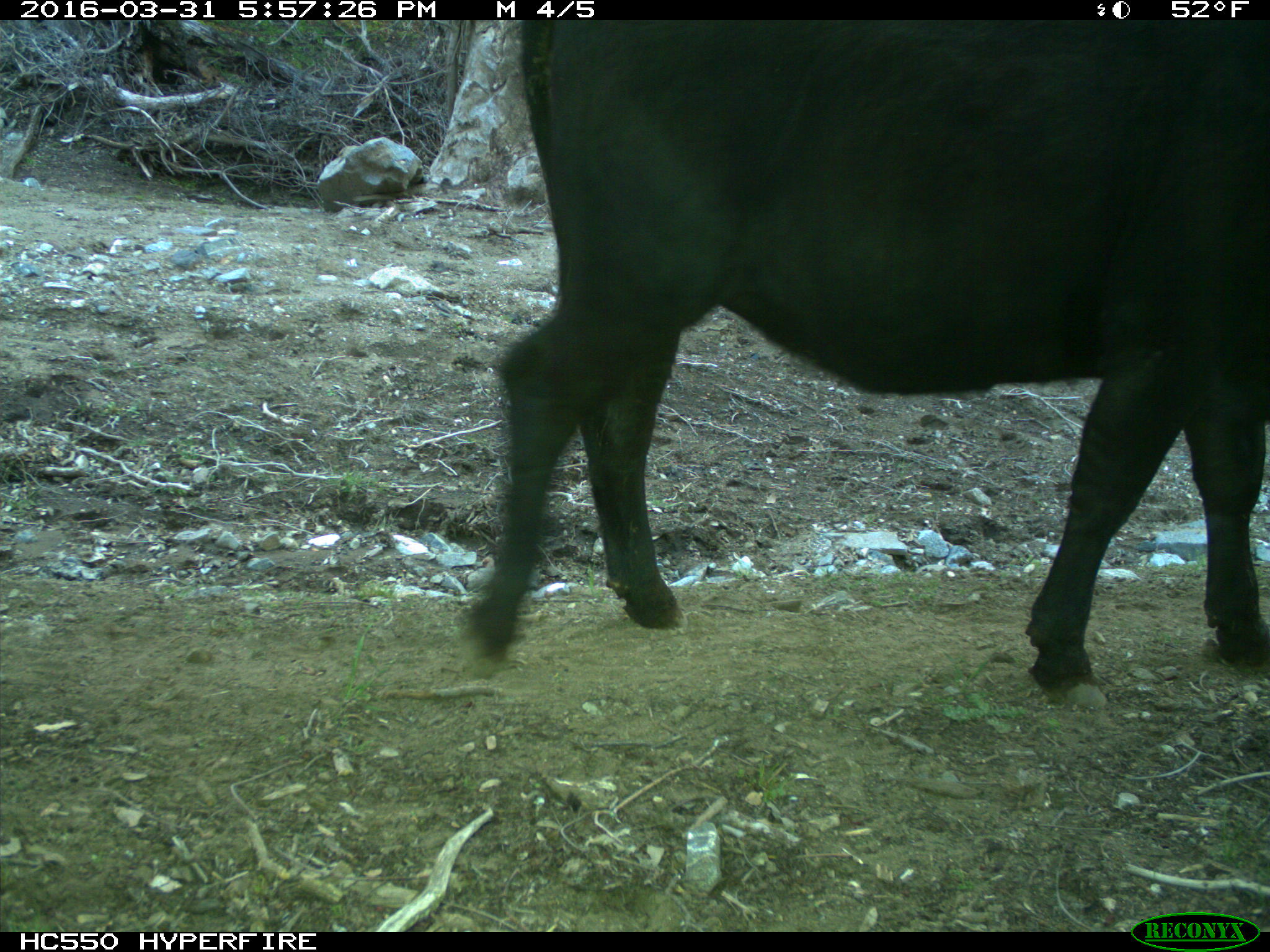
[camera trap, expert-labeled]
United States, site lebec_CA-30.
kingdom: Animalia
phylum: Chordata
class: Mammalia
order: Artiodactyla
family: Bovidae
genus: Bos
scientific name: Bos taurus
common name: domestic cow